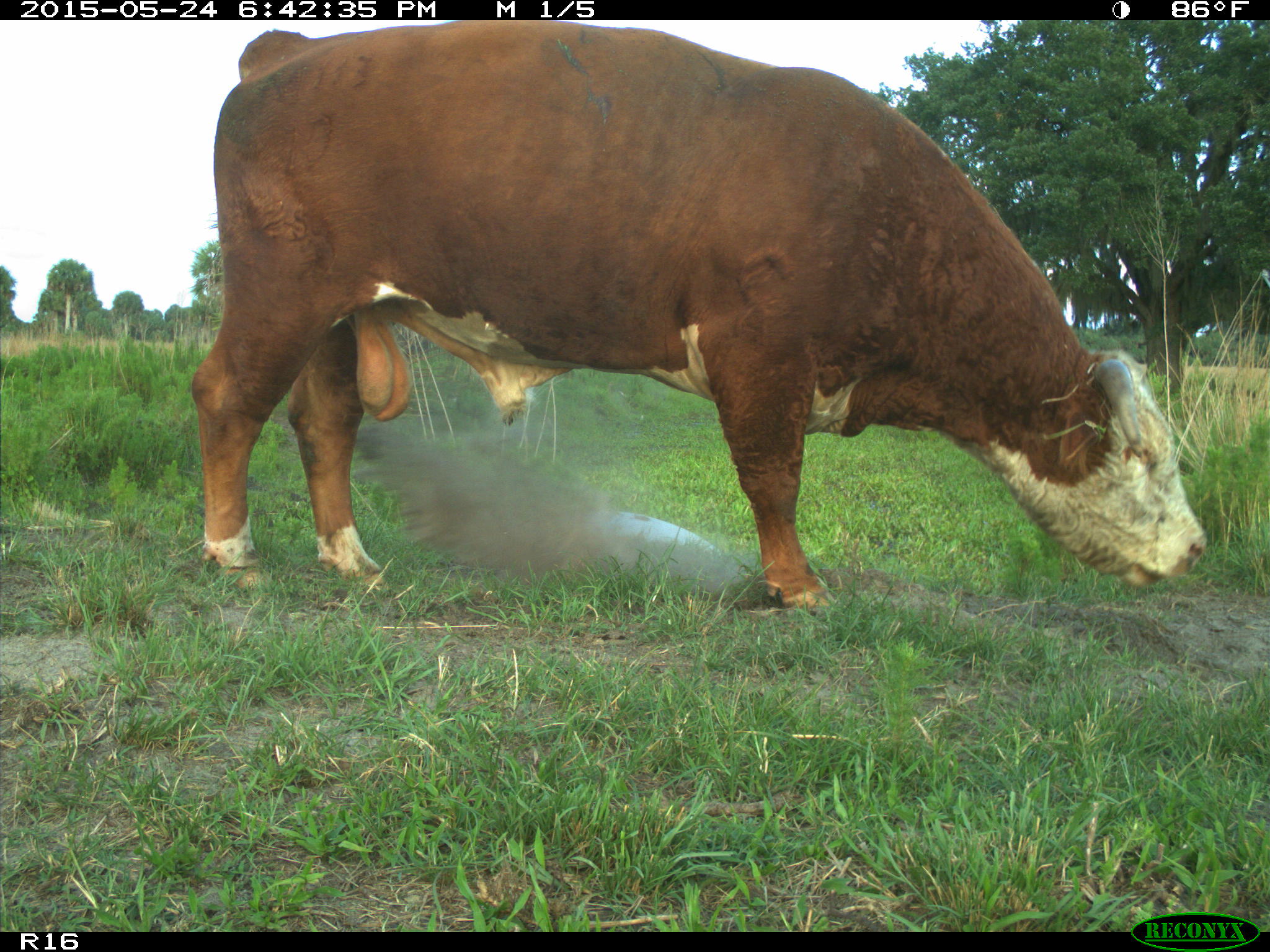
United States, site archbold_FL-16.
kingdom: Animalia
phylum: Chordata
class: Mammalia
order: Artiodactyla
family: Bovidae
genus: Bos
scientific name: Bos taurus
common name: domestic cow